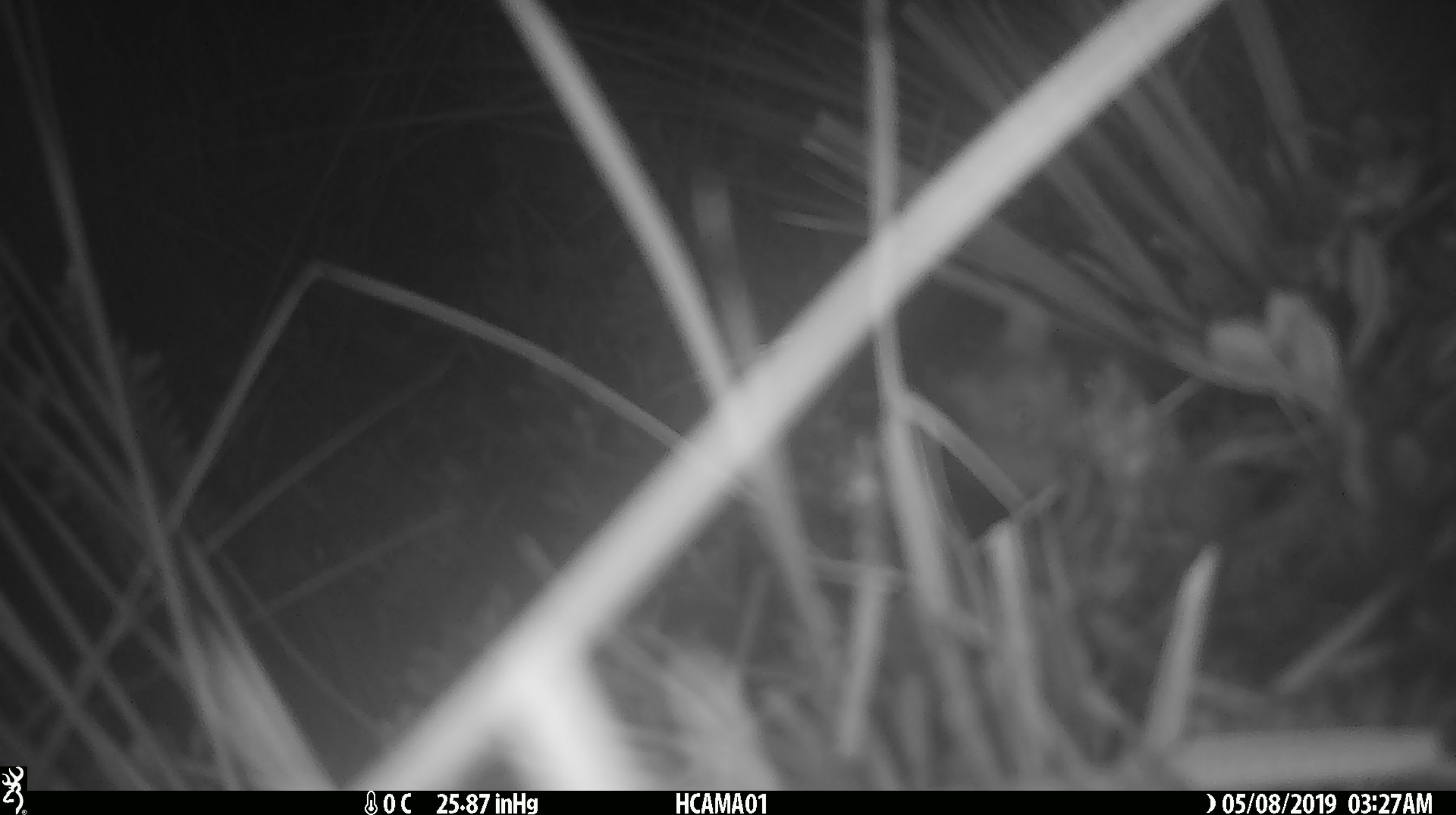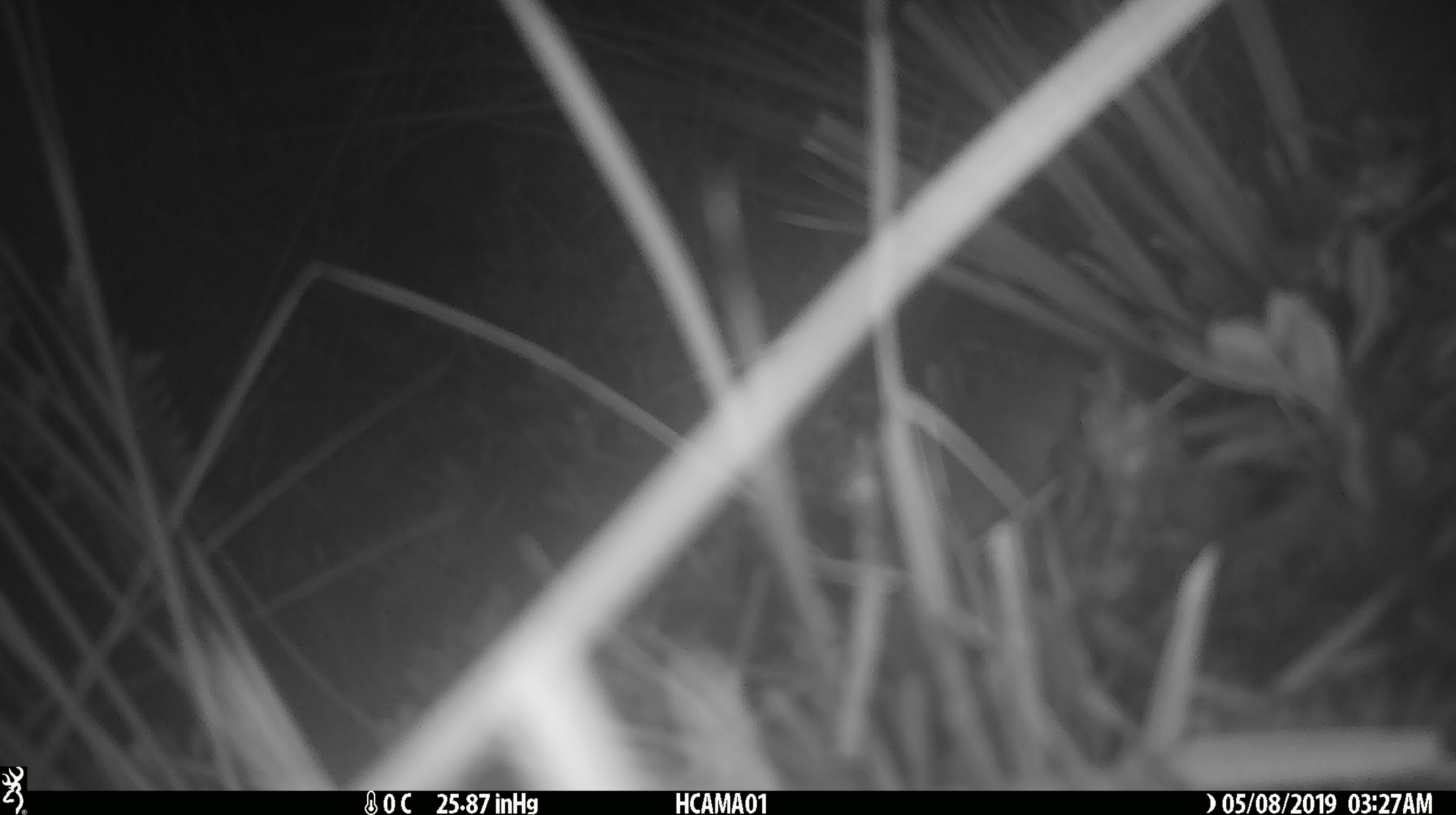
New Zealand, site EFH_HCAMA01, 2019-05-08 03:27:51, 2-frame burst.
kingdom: Animalia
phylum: Chordata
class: Mammalia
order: Rodentia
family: Muridae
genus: Mus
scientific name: Mus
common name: mouse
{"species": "mouse (Mus)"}